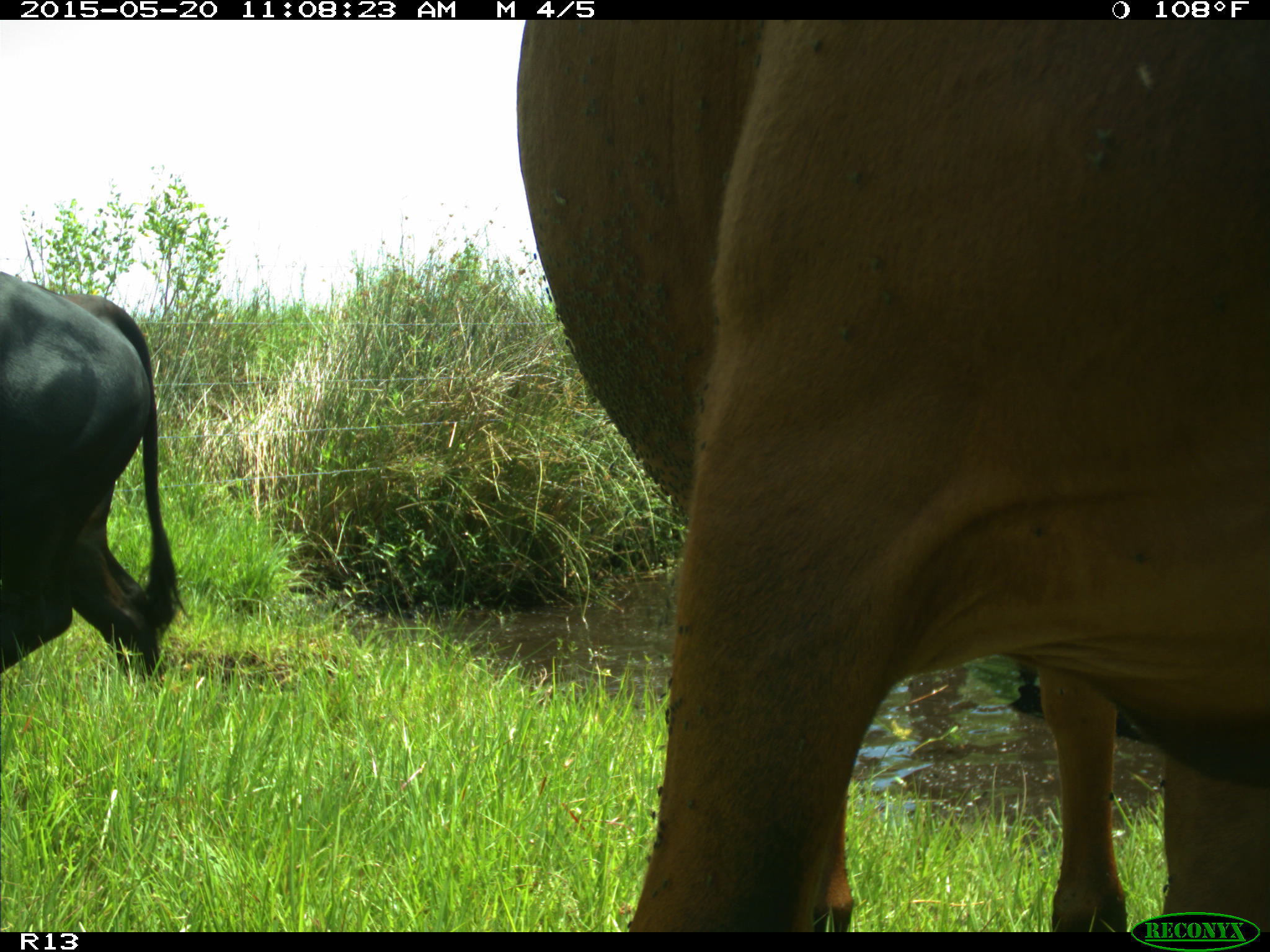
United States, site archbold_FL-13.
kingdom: Animalia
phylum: Chordata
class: Mammalia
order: Artiodactyla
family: Bovidae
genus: Bos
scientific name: Bos taurus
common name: domestic cow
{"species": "Bos taurus (domestic cow)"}